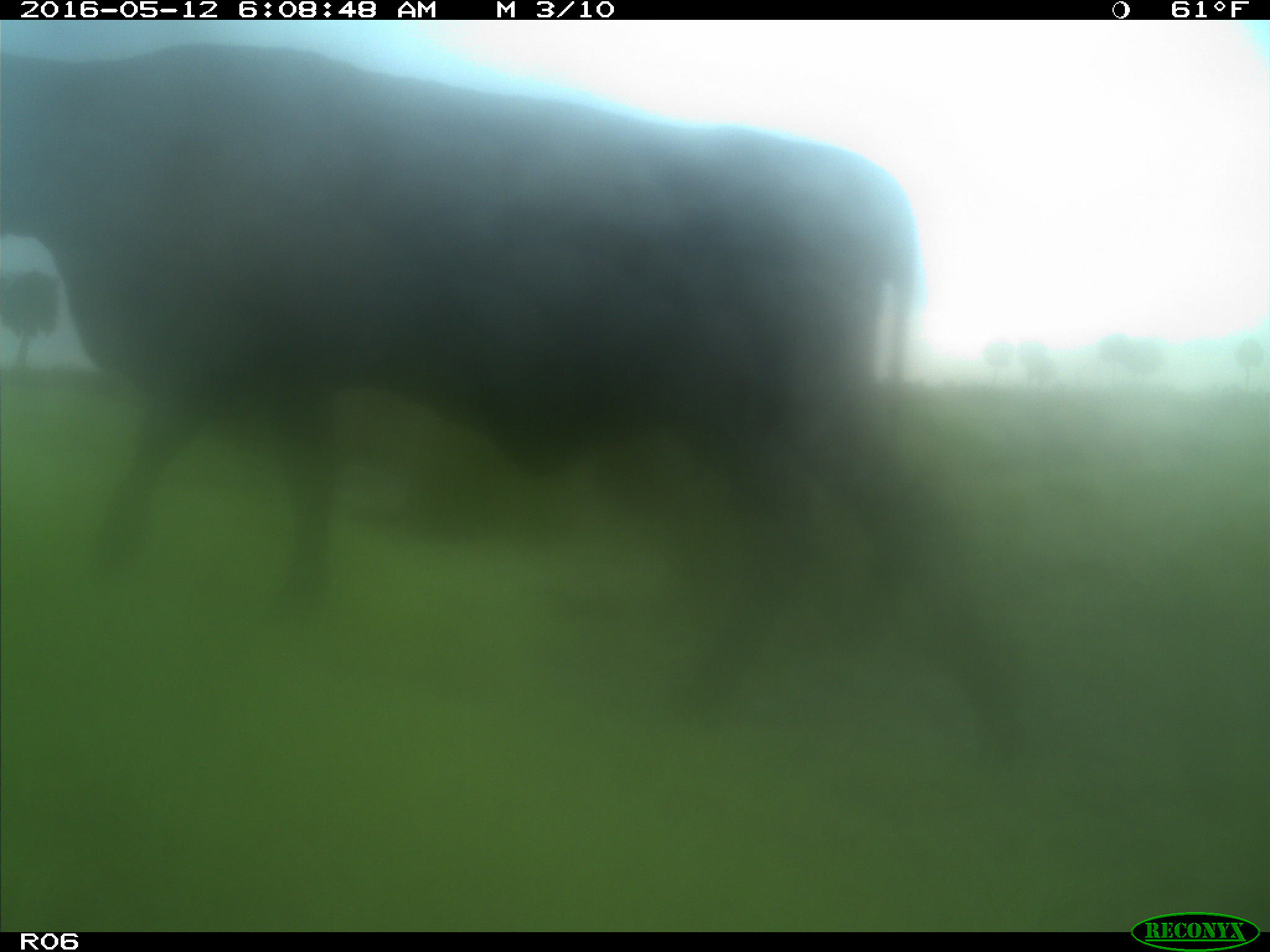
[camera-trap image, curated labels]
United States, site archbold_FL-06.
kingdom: Animalia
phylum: Chordata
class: Mammalia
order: Artiodactyla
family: Bovidae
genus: Bos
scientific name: Bos taurus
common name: domestic cow